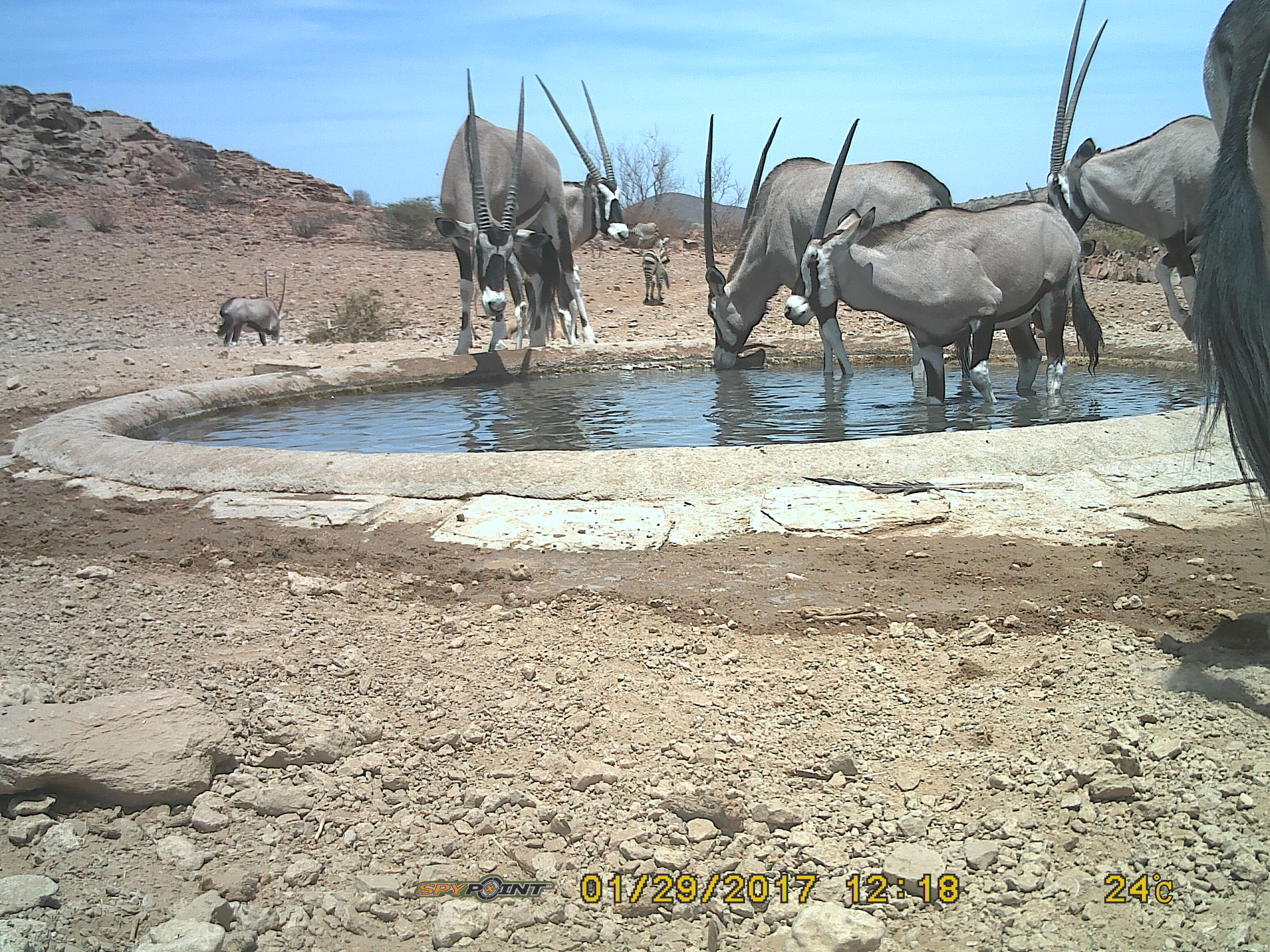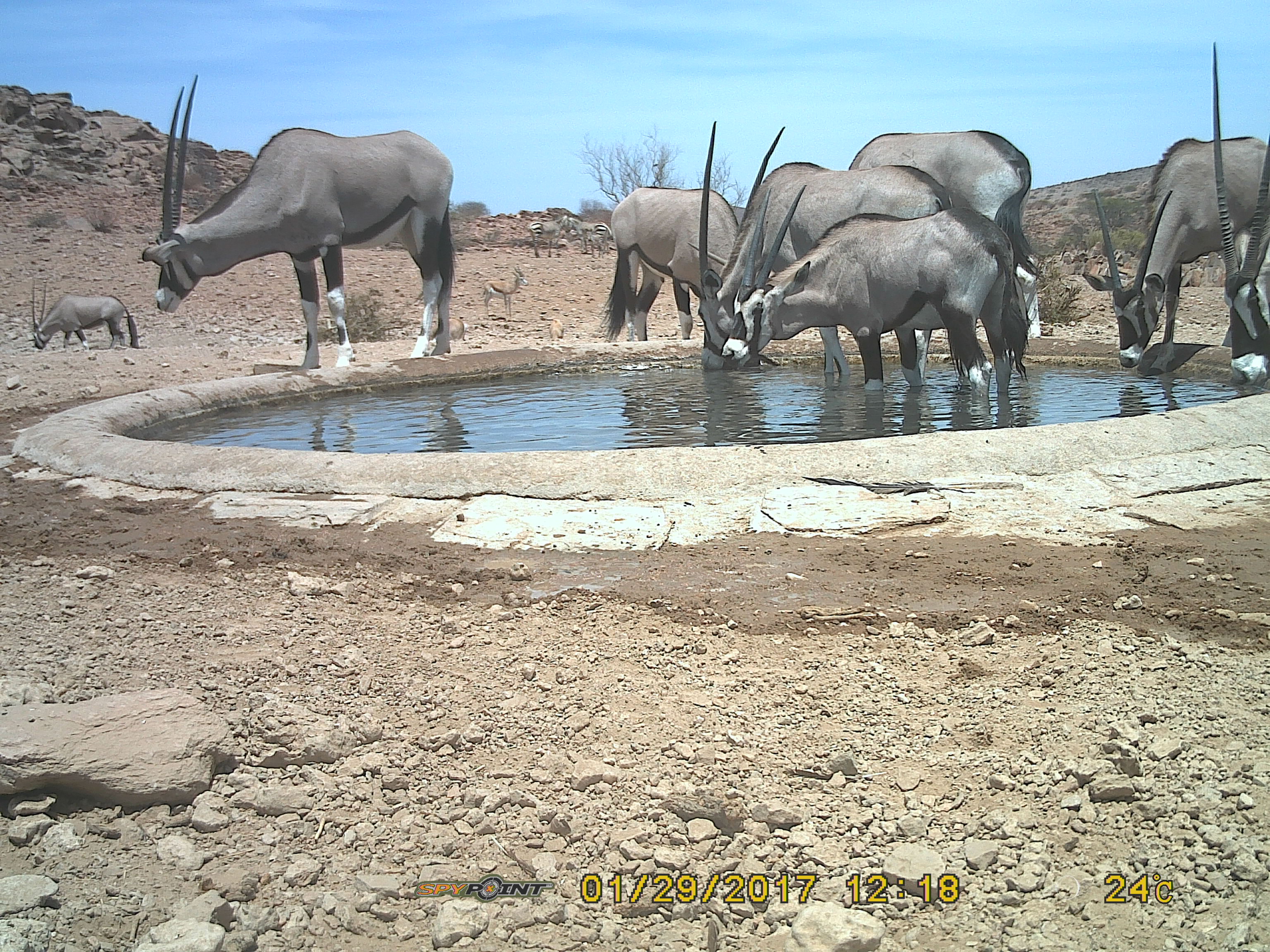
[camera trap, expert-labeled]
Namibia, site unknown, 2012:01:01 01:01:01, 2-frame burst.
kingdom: Animalia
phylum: Chordata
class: Mammalia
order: Artiodactyla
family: Bovidae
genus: Oryx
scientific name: Oryx gazella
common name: gemsbok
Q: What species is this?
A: Oryx gazella (gemsbok).